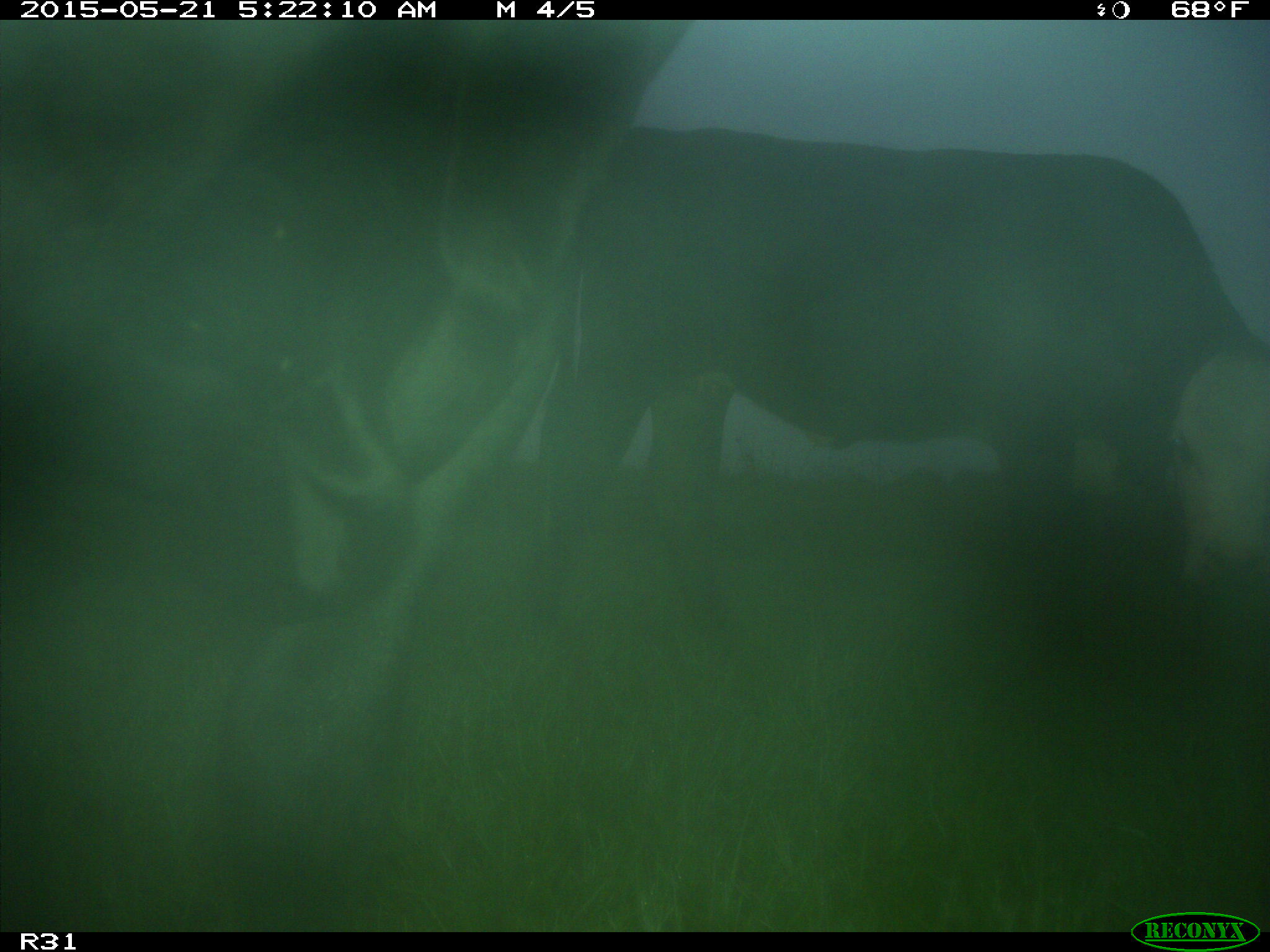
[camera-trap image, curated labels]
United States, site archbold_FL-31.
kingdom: Animalia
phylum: Chordata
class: Mammalia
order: Artiodactyla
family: Bovidae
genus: Bos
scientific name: Bos taurus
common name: domestic cow